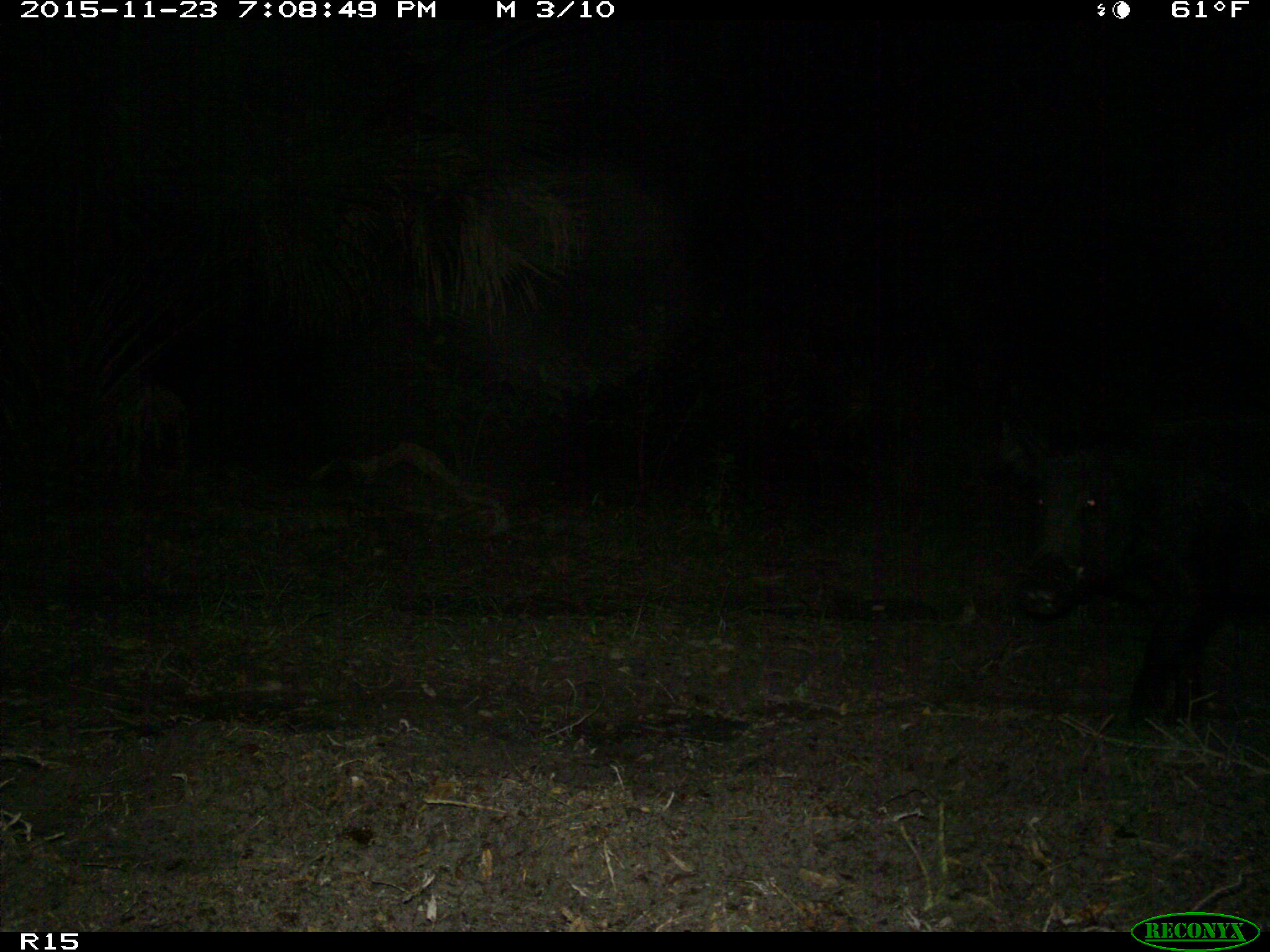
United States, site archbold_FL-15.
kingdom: Animalia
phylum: Chordata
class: Mammalia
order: Artiodactyla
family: Suidae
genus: Sus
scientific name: Sus scrofa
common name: wild boar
Sus scrofa (wild boar).